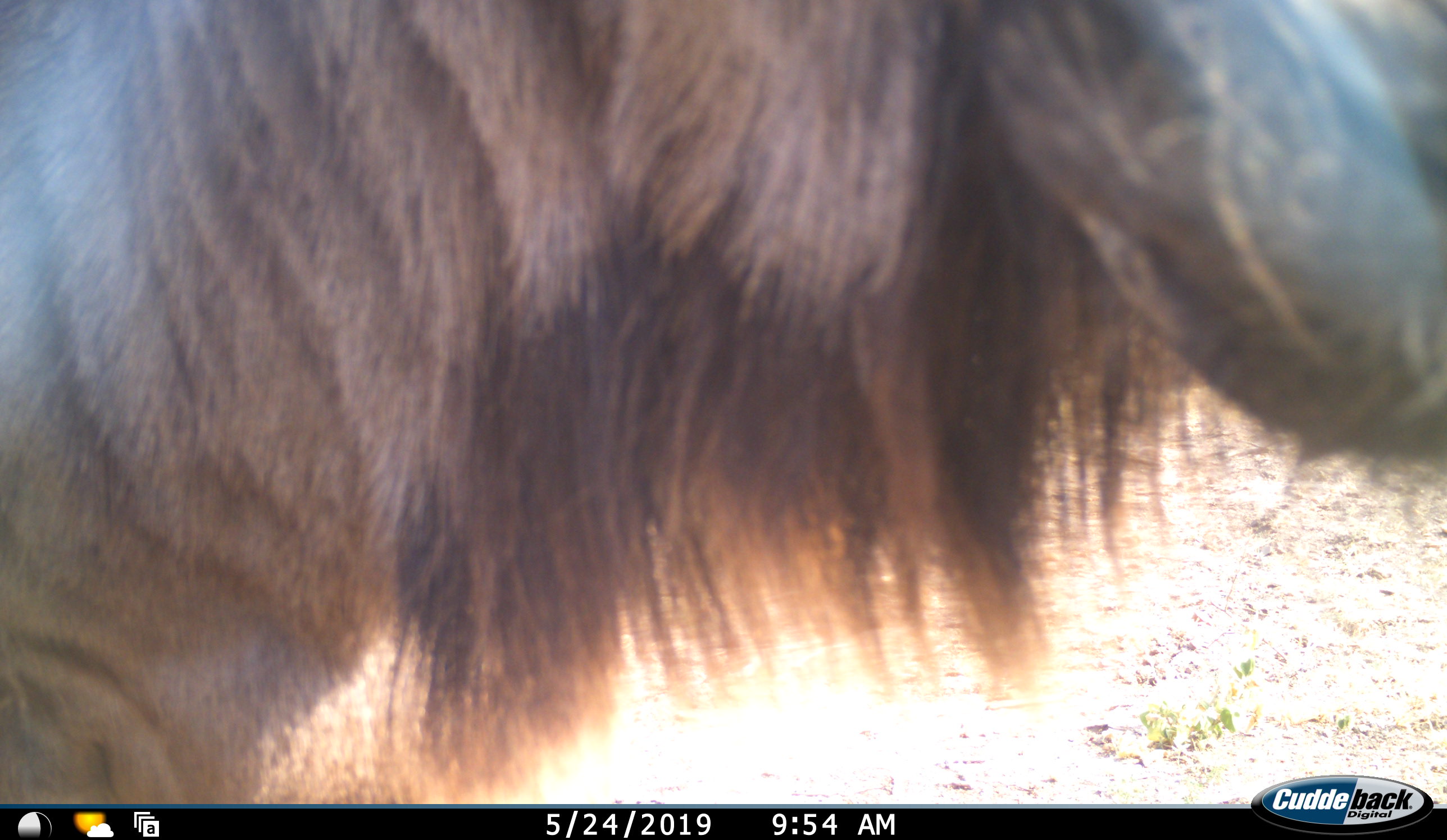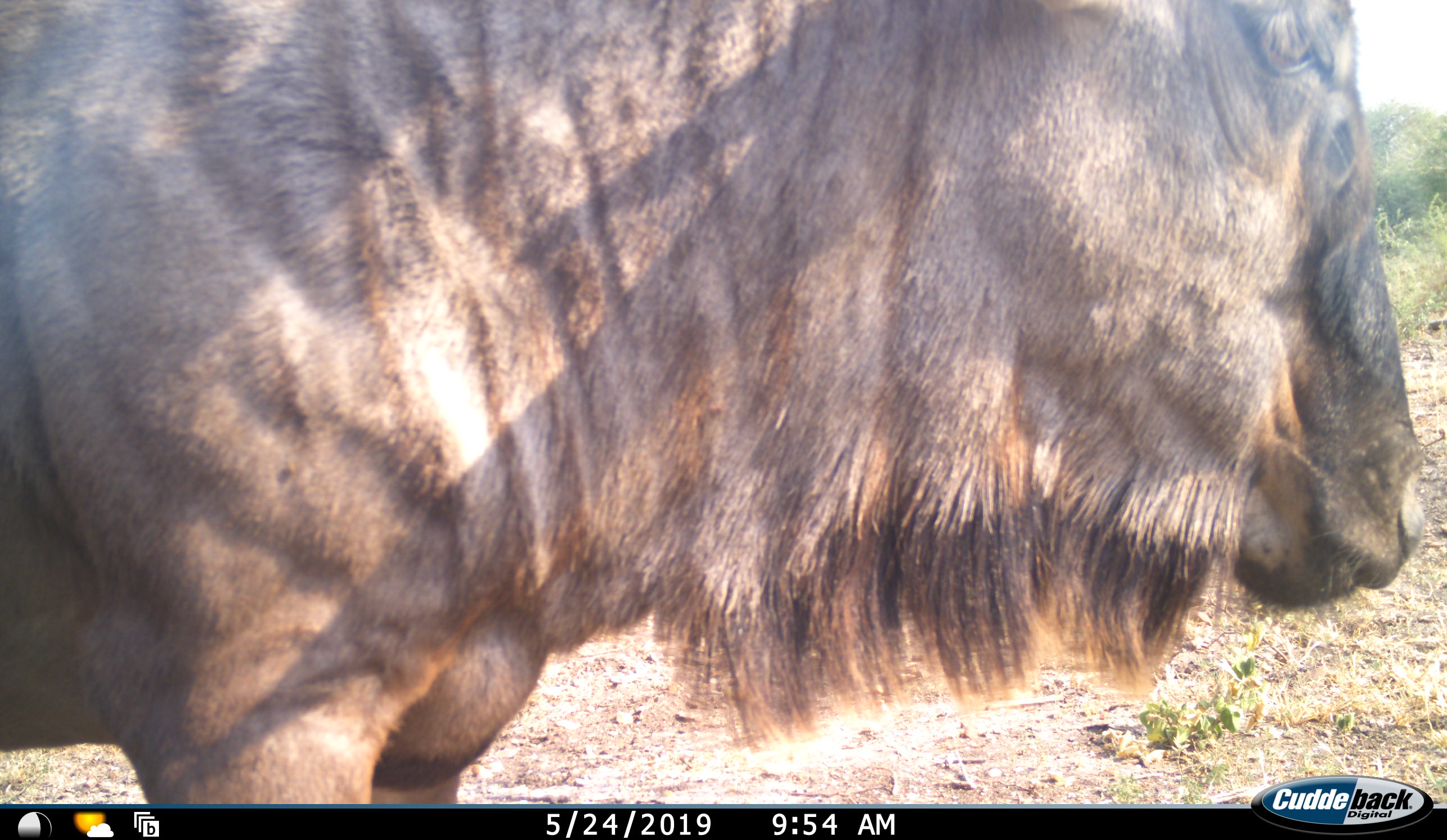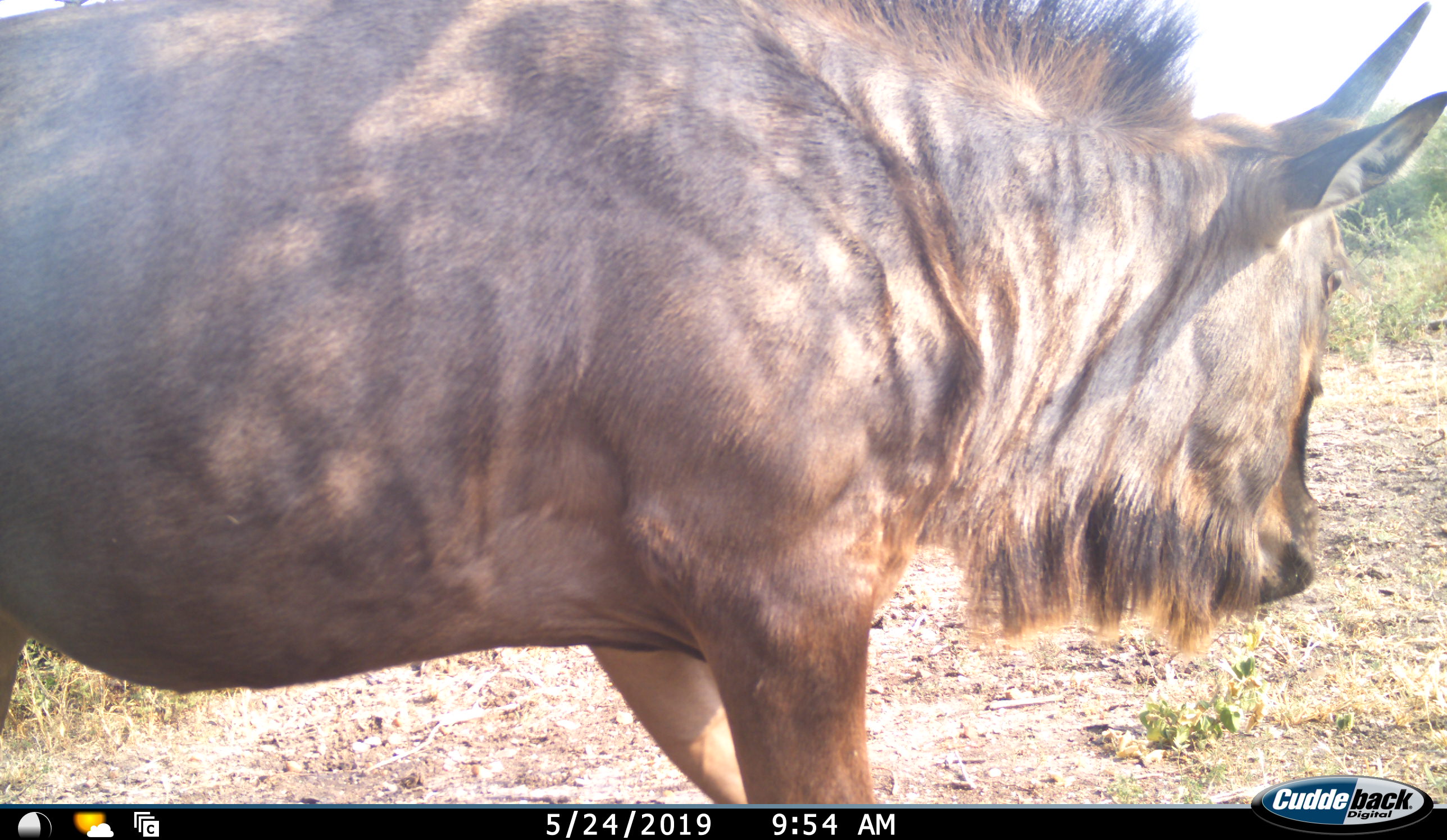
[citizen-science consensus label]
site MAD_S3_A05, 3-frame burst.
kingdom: Animalia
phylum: Chordata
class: Mammalia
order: Artiodactyla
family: Bovidae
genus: Connochaetes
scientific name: Connochaetes taurinus taurinus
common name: blue wildebeest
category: wildebeestblue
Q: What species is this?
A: Wildebeestblue (blue wildebeest) (Connochaetes taurinus taurinus).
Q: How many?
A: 1.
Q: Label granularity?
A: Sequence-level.